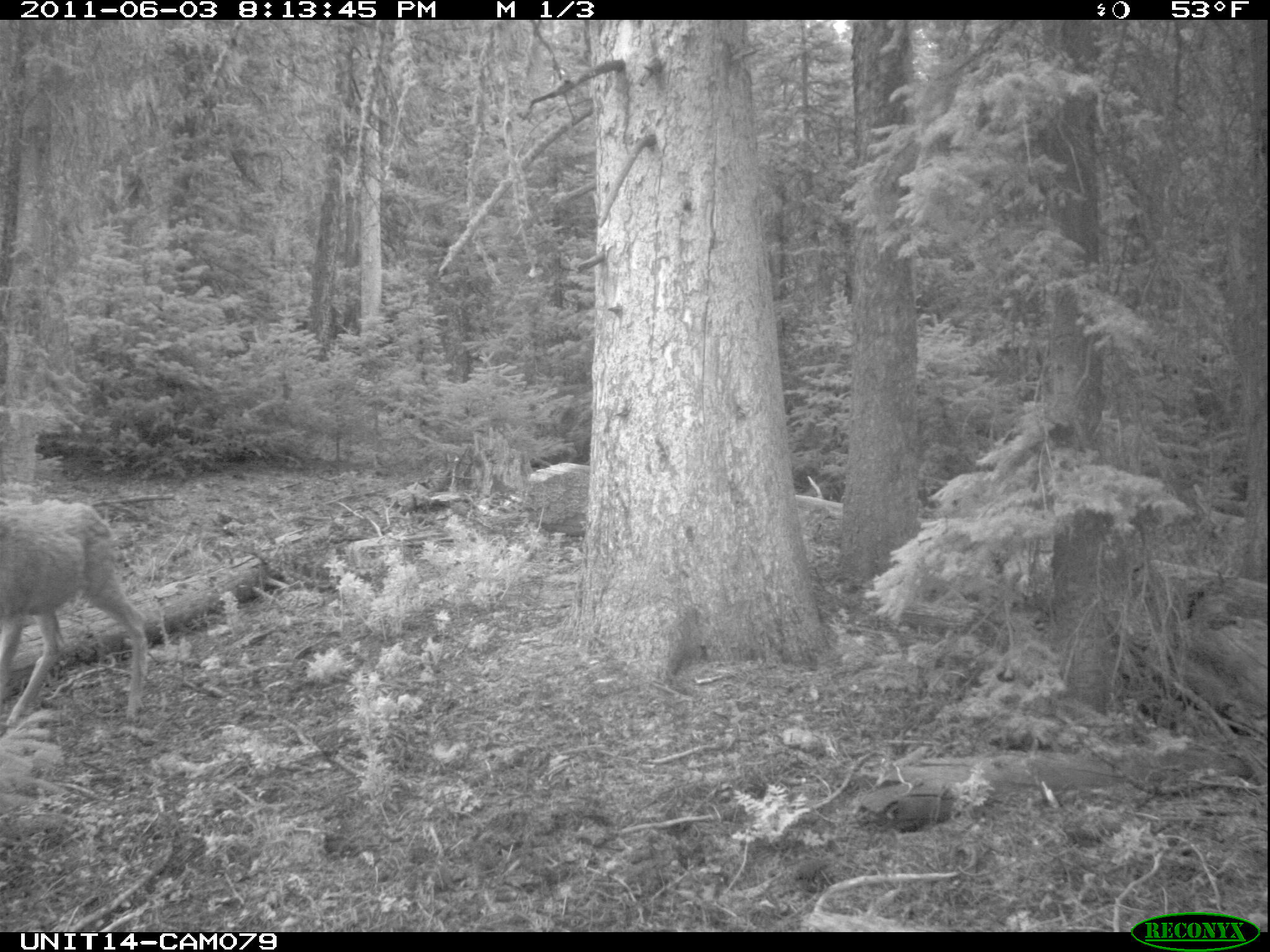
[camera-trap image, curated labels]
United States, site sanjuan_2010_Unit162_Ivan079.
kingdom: Animalia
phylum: Chordata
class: Mammalia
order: Artiodactyla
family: Cervidae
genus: Odocoileus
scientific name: Odocoileus hemionus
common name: mule deer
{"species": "Odocoileus hemionus (mule deer)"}